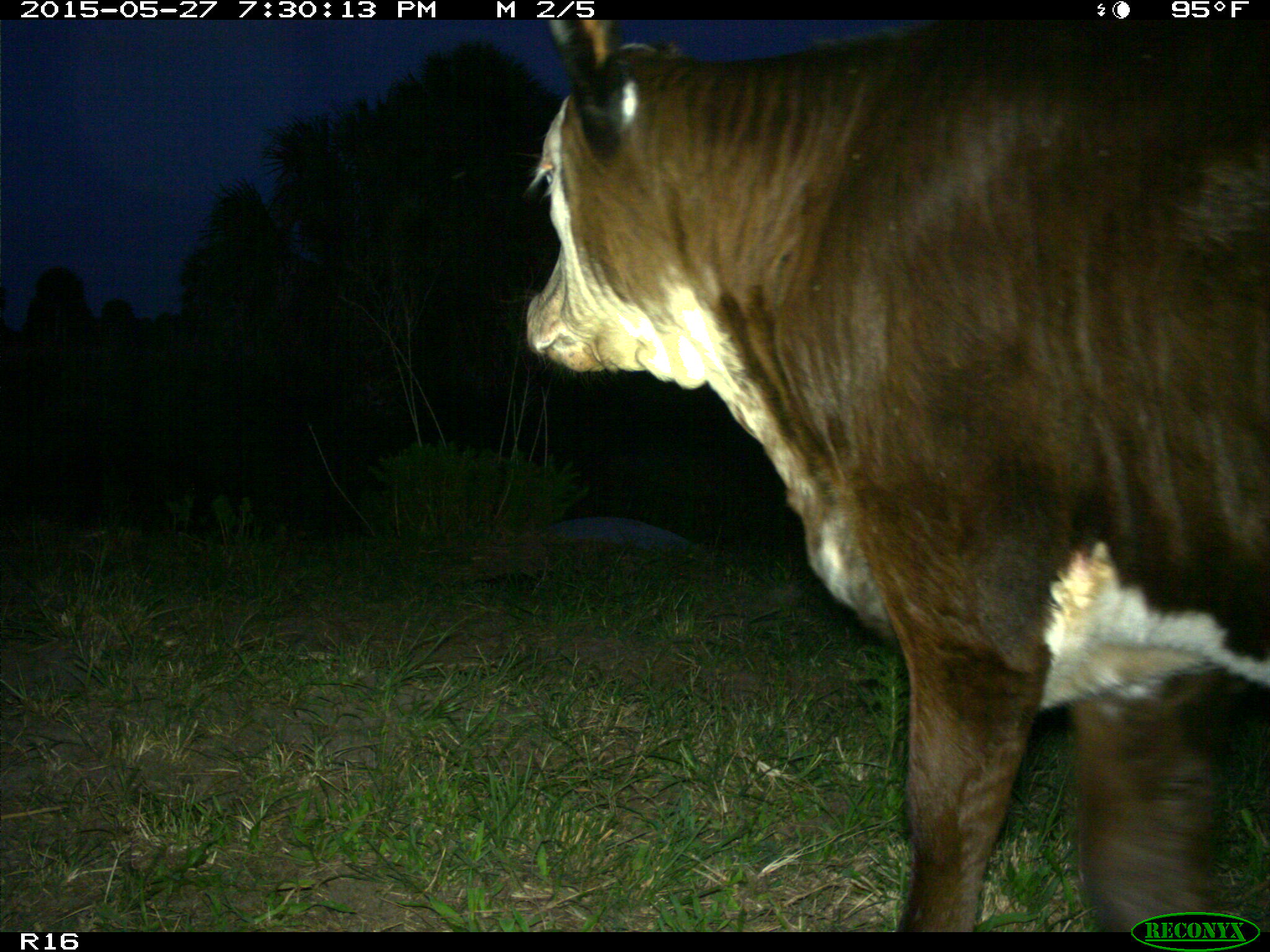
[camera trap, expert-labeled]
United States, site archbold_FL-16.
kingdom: Animalia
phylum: Chordata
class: Mammalia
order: Artiodactyla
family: Bovidae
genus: Bos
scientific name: Bos taurus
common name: domestic cow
Bos taurus (domestic cow).